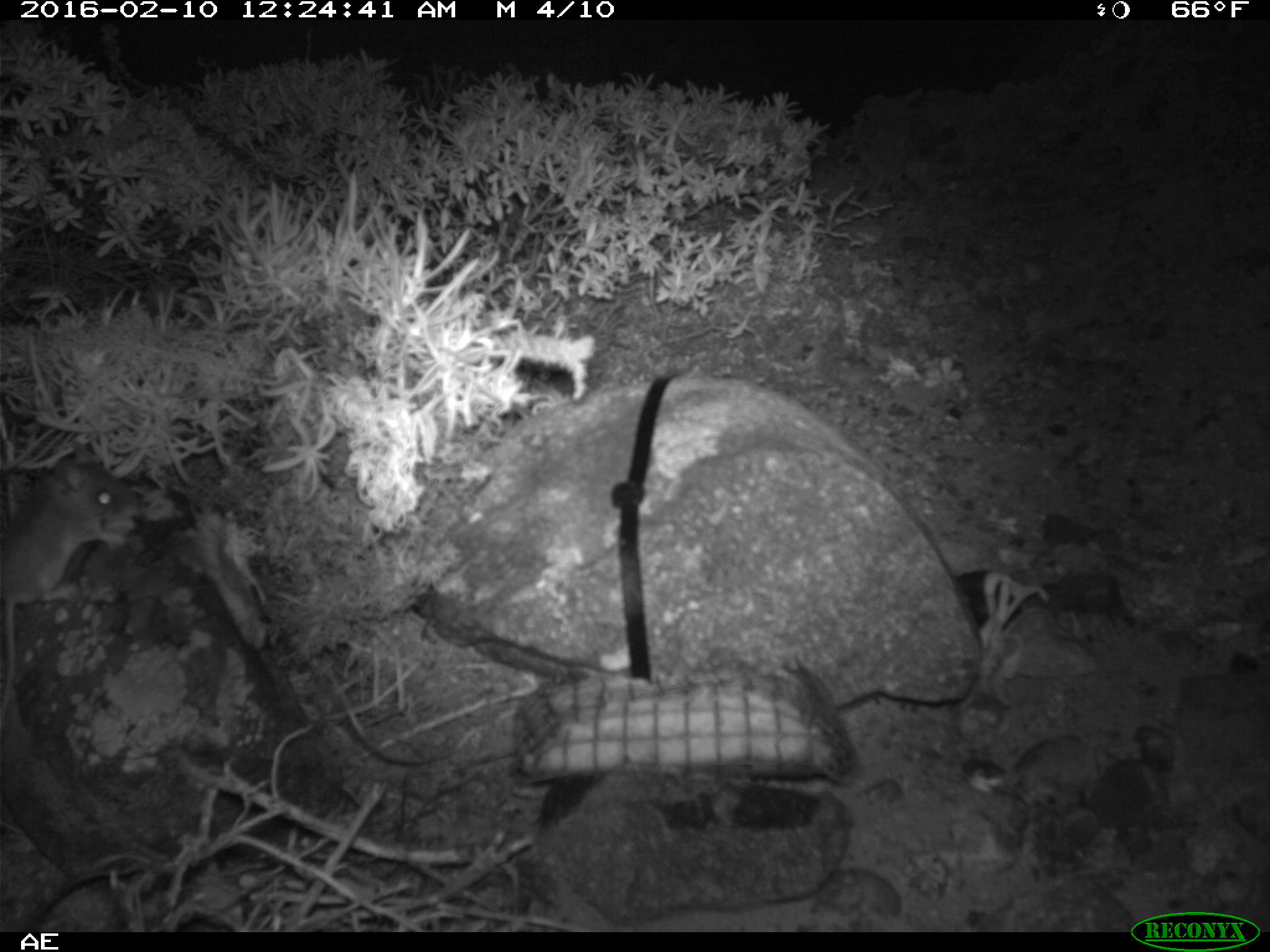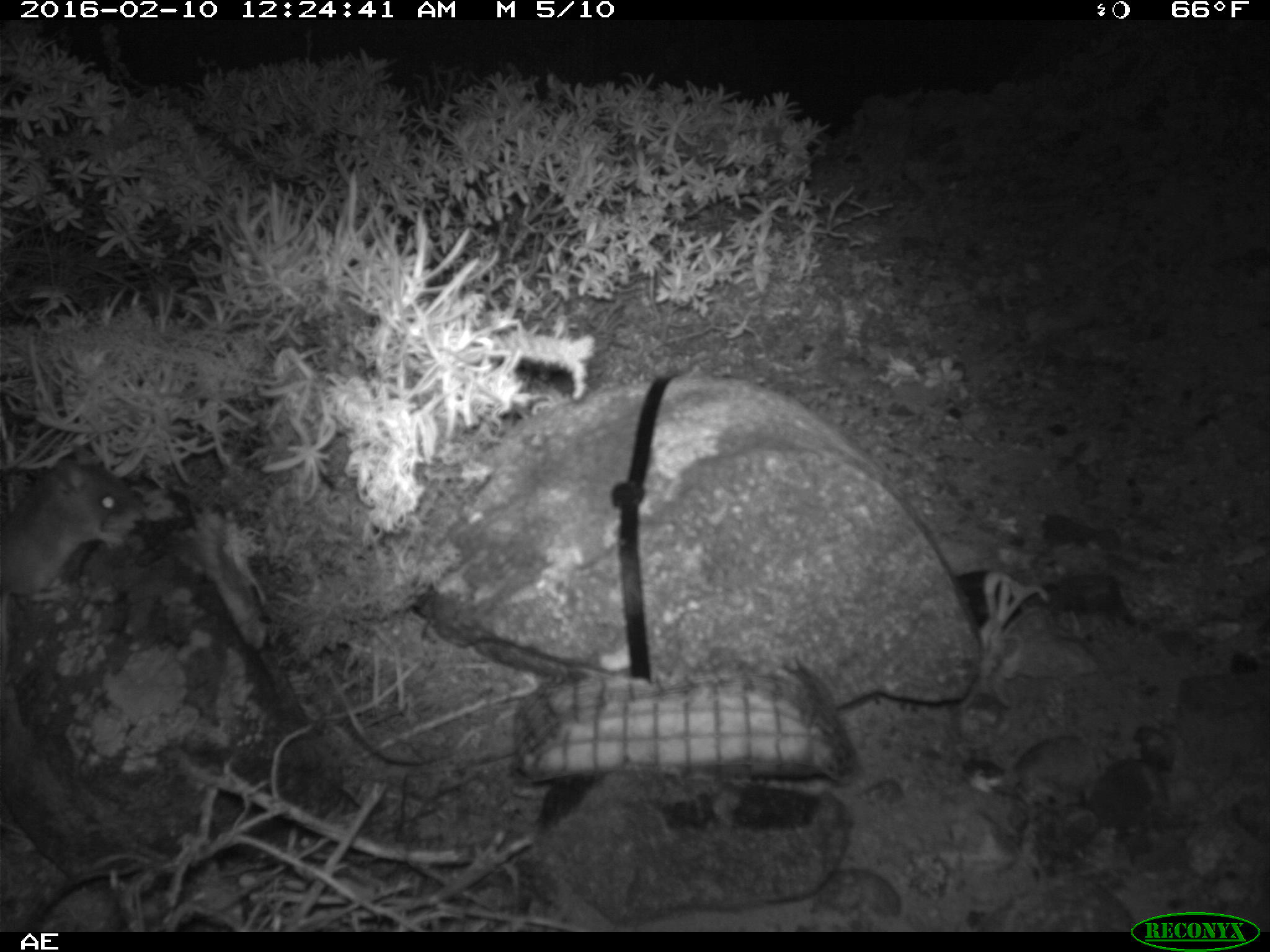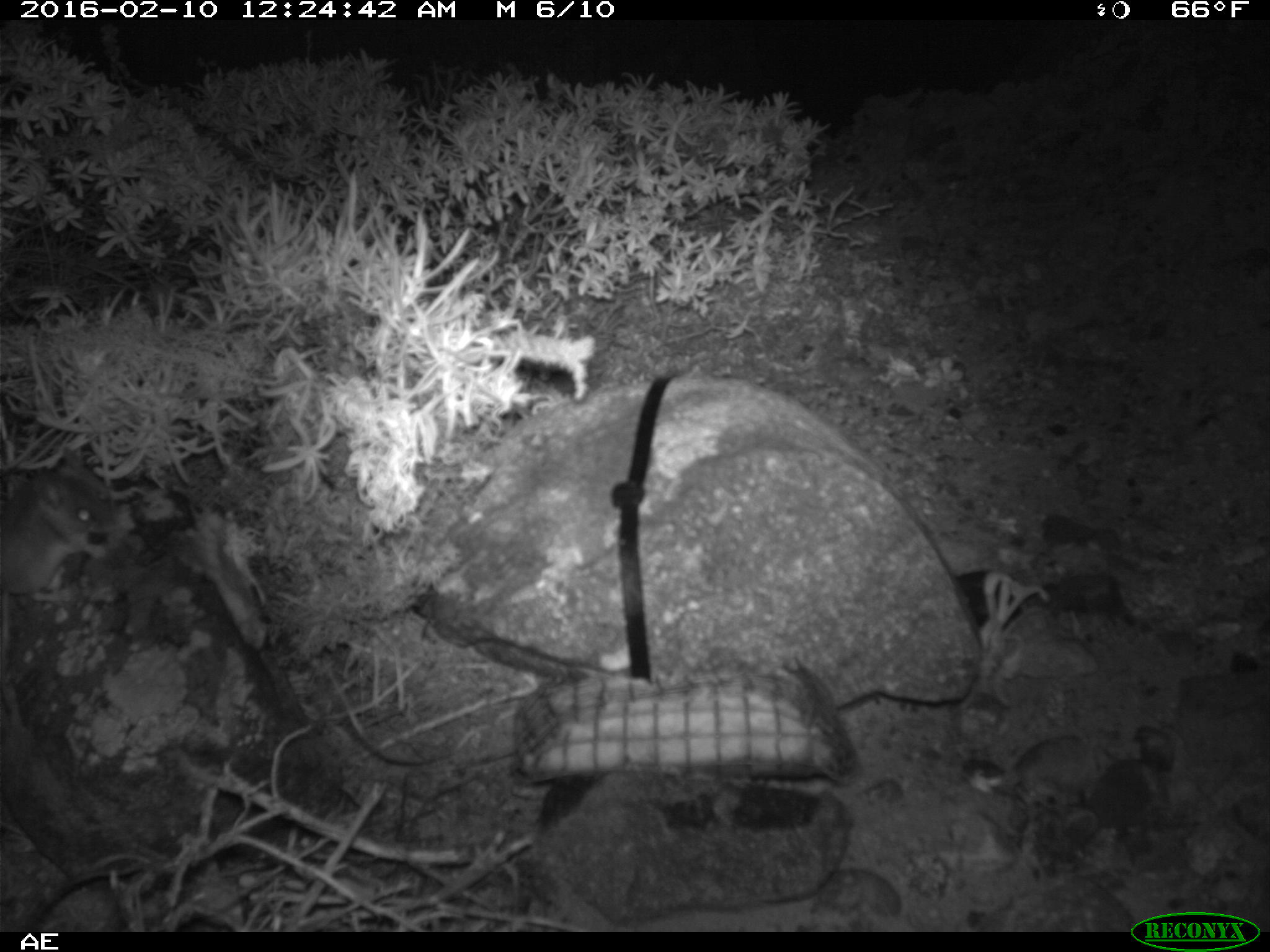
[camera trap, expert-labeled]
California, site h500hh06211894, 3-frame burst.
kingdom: Animalia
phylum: Chordata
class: Mammalia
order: Rodentia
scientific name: Rodentia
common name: rodent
Rodent (Rodentia).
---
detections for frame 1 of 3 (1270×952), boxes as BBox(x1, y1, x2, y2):
rodent: BBox(0, 440, 147, 705)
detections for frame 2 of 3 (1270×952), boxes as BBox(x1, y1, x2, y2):
rodent: BBox(0, 459, 151, 809)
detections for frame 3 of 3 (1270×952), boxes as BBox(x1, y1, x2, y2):
rodent: BBox(0, 443, 120, 682)